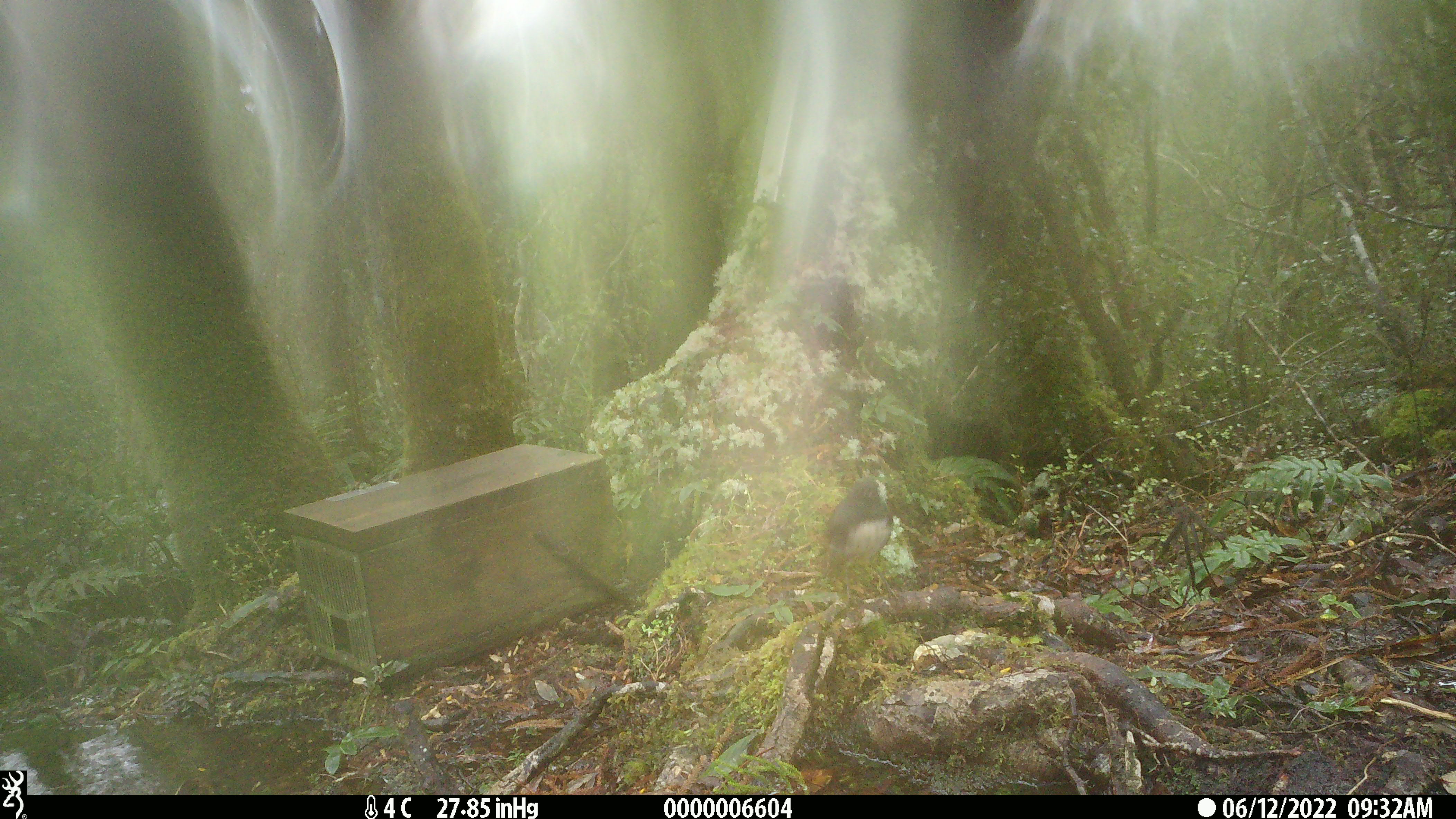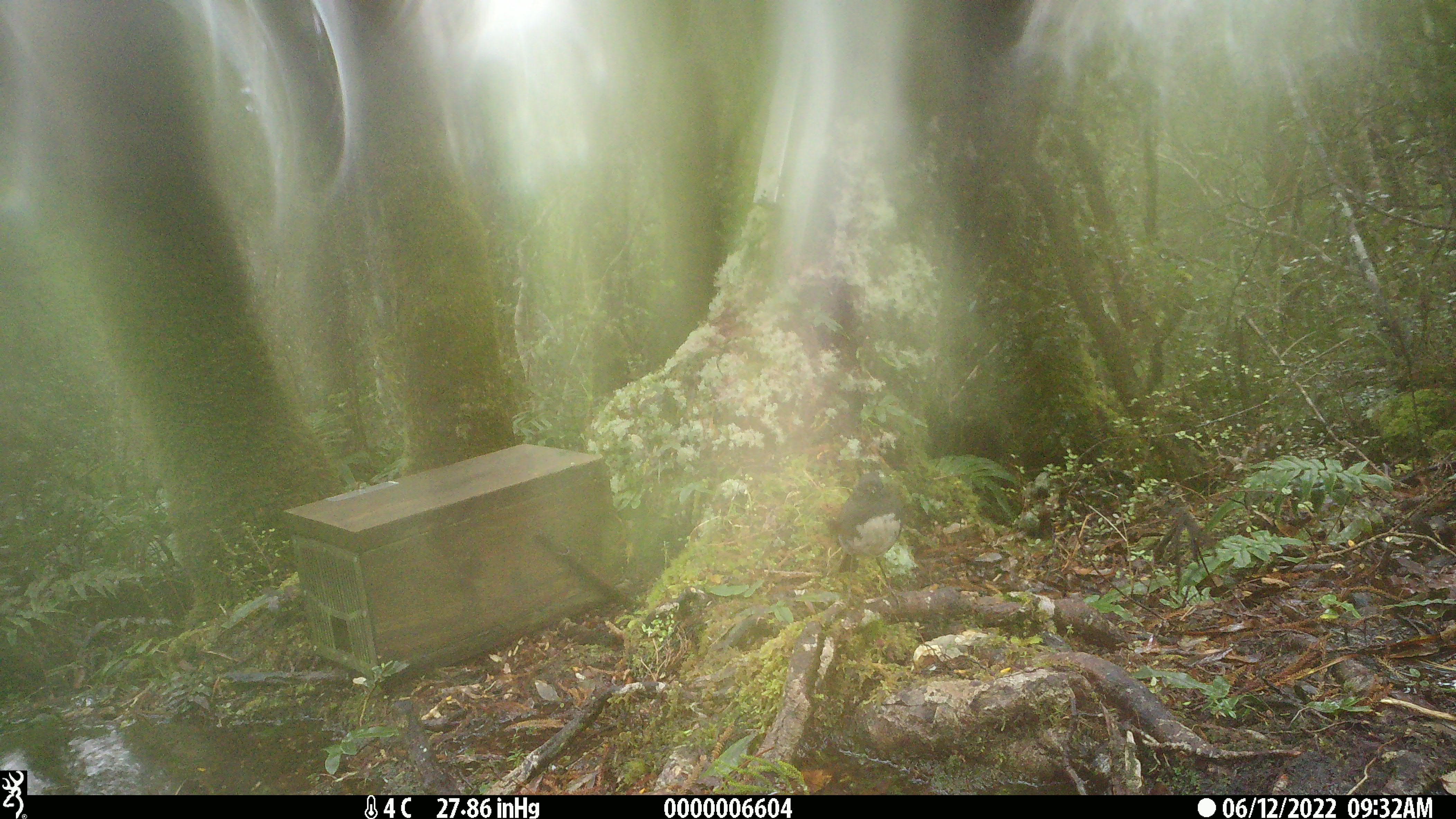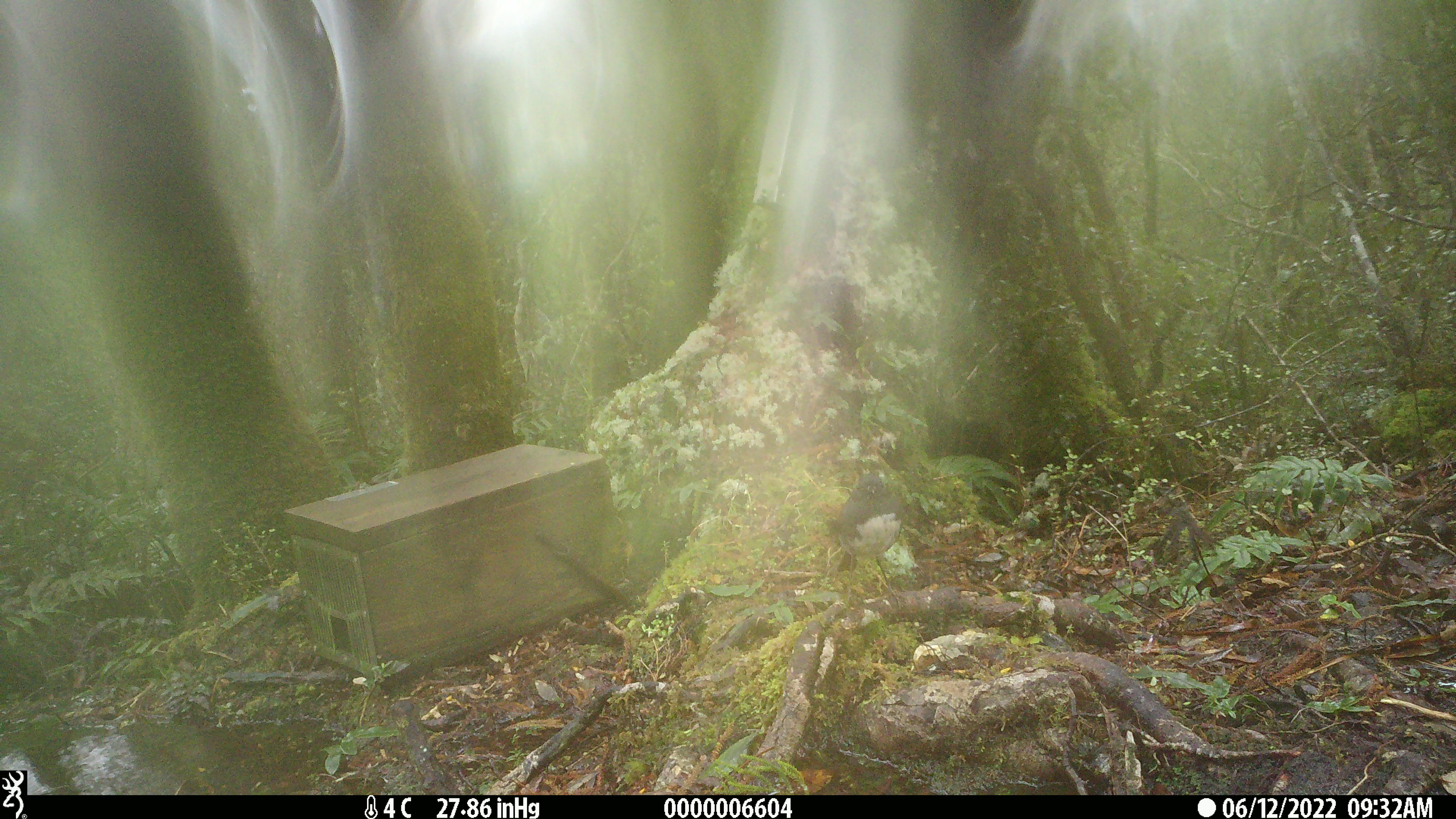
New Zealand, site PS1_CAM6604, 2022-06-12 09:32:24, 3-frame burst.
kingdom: Animalia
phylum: Chordata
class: Aves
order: Passeriformes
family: Petroicidae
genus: Petroica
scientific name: Petroica australis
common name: new zealand robin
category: robin